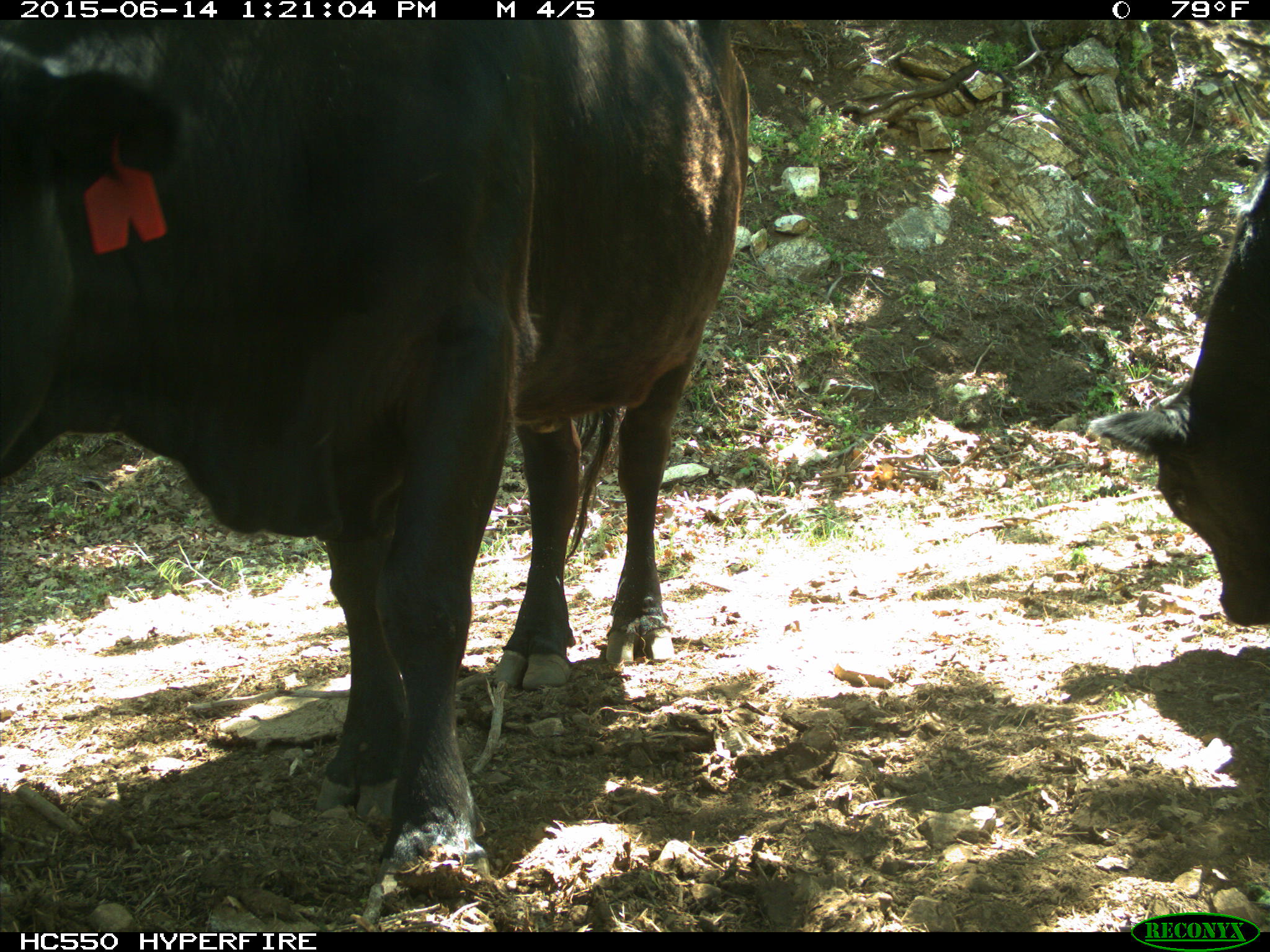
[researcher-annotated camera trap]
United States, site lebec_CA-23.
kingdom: Animalia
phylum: Chordata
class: Mammalia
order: Artiodactyla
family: Bovidae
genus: Bos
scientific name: Bos taurus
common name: domestic cow